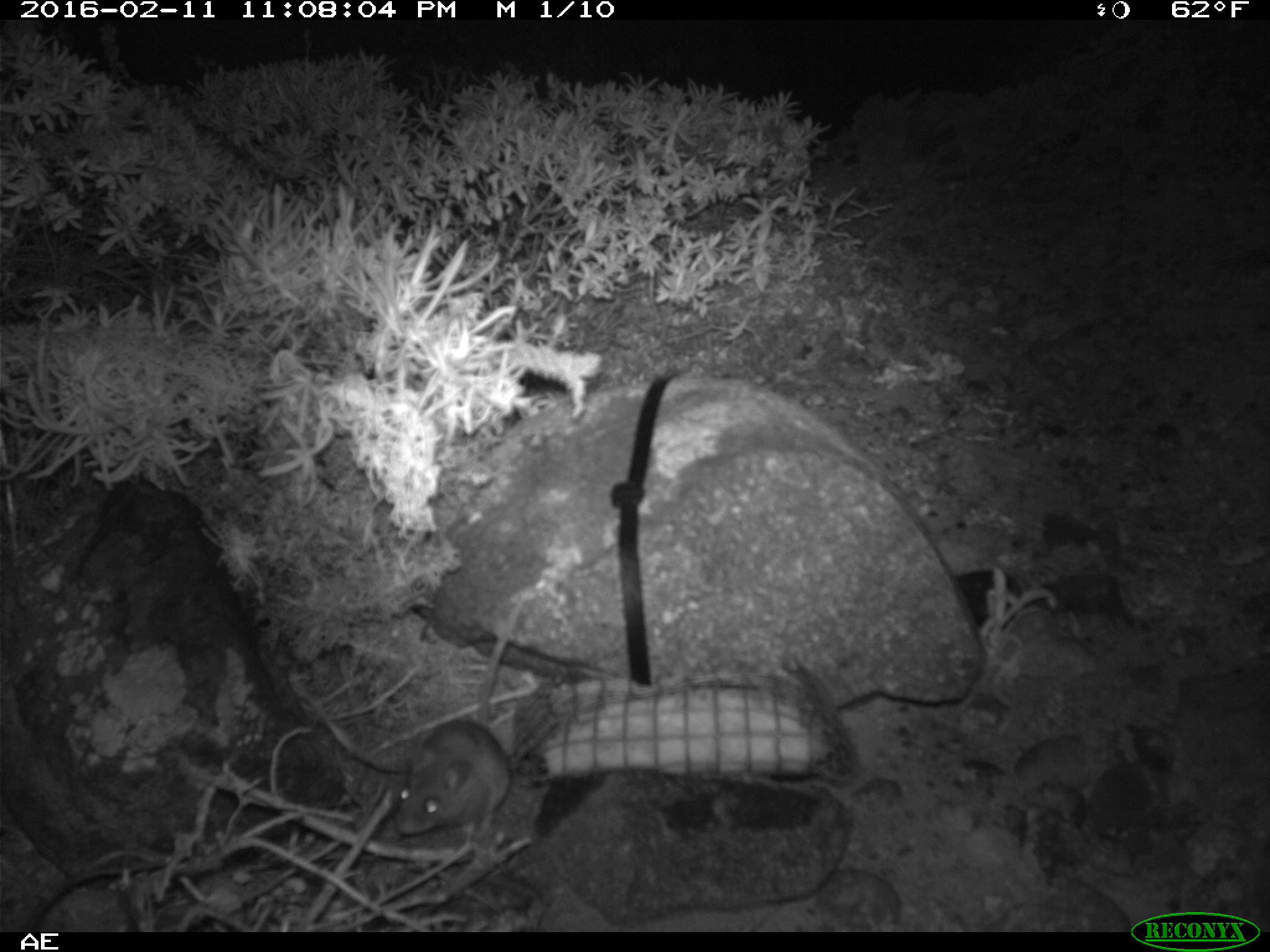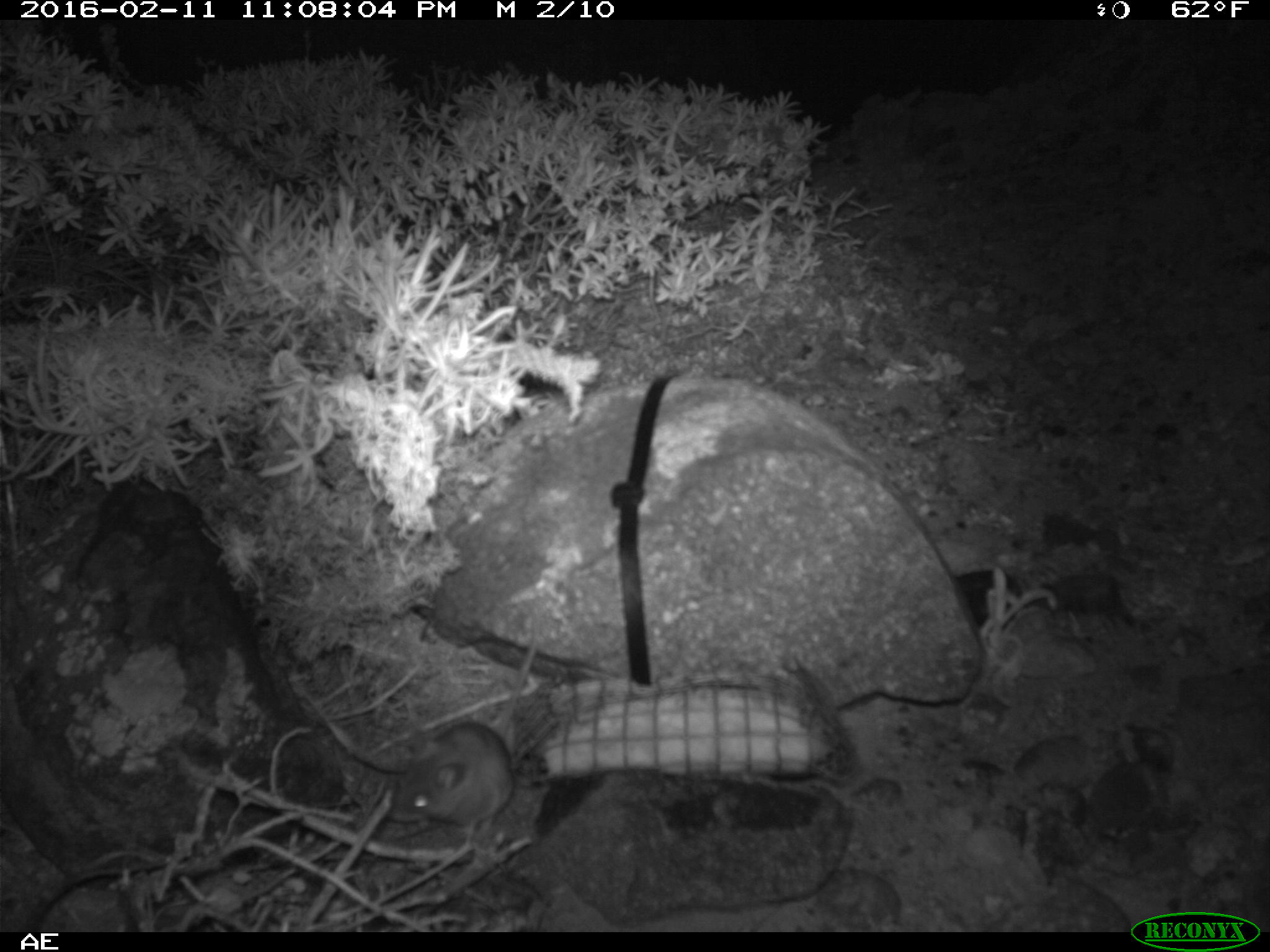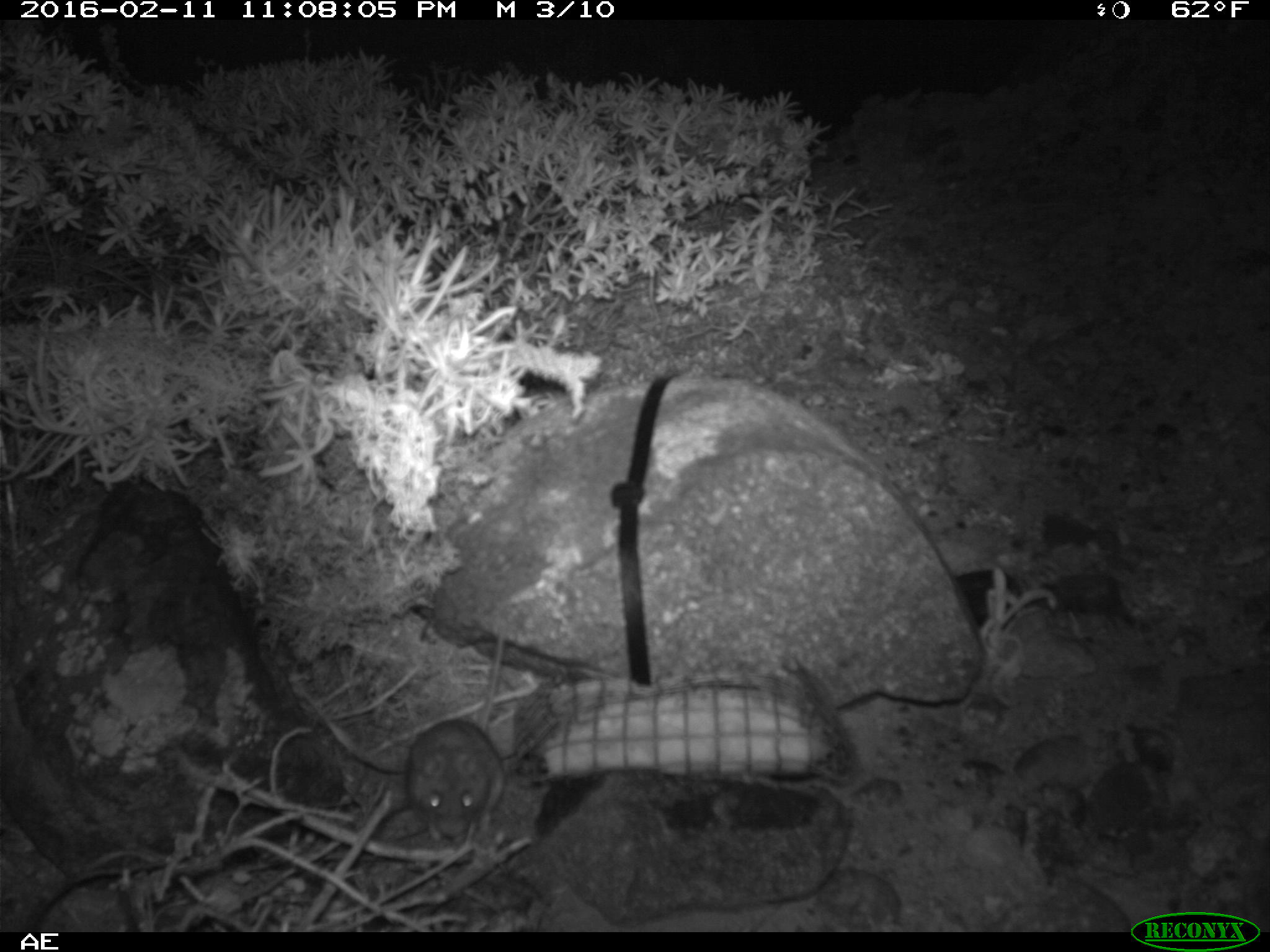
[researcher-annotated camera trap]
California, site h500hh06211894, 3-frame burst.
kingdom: Animalia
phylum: Chordata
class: Mammalia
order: Rodentia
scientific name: Rodentia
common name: rodent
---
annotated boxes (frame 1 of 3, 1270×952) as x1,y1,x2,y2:
rodent: 393,597,521,839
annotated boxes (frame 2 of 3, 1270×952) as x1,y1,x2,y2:
rodent: 387,629,538,836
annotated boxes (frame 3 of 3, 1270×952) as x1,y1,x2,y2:
rodent: 407,629,505,845